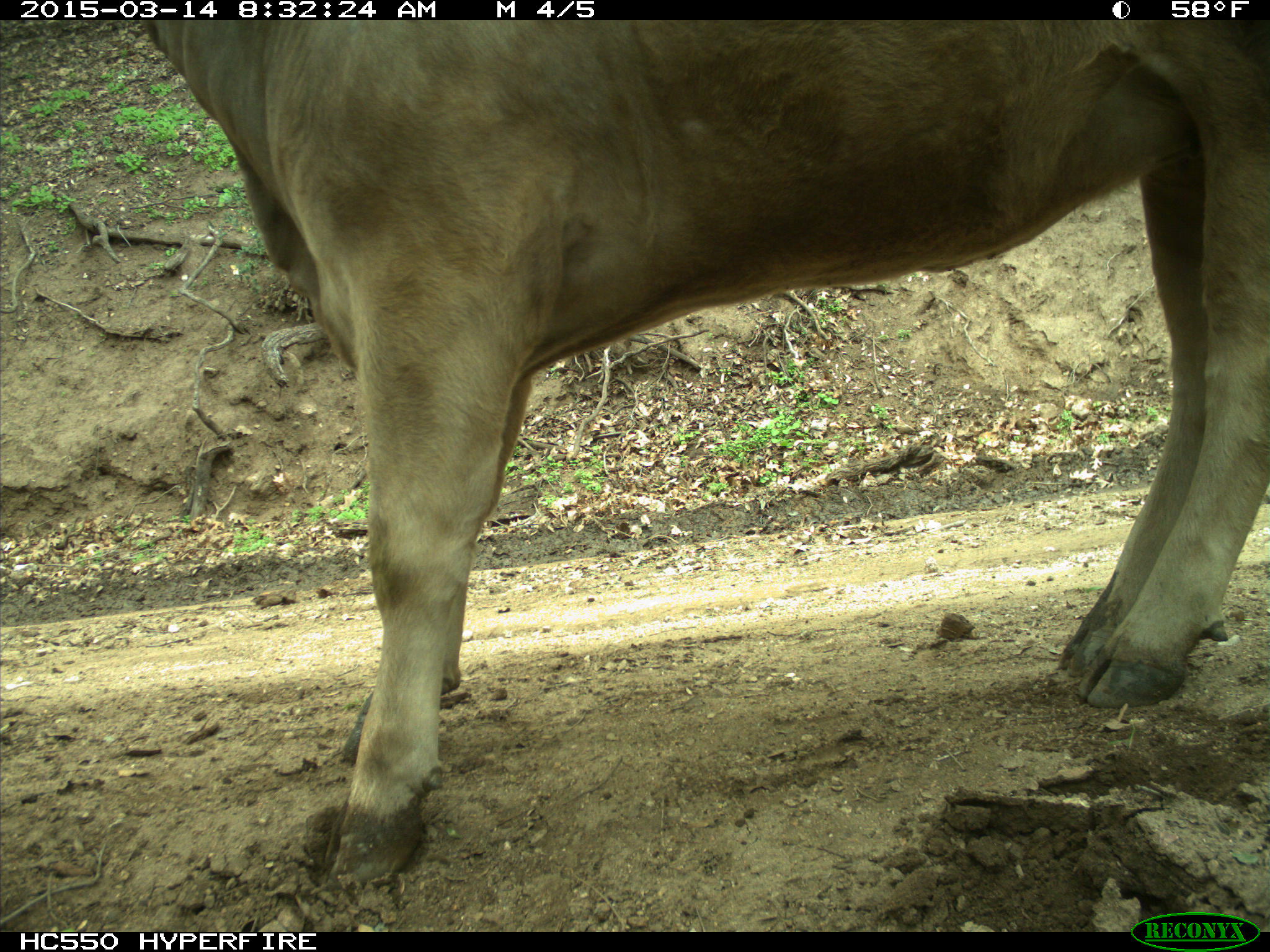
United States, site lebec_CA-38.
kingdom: Animalia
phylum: Chordata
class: Mammalia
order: Artiodactyla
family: Bovidae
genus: Bos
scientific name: Bos taurus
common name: domestic cow